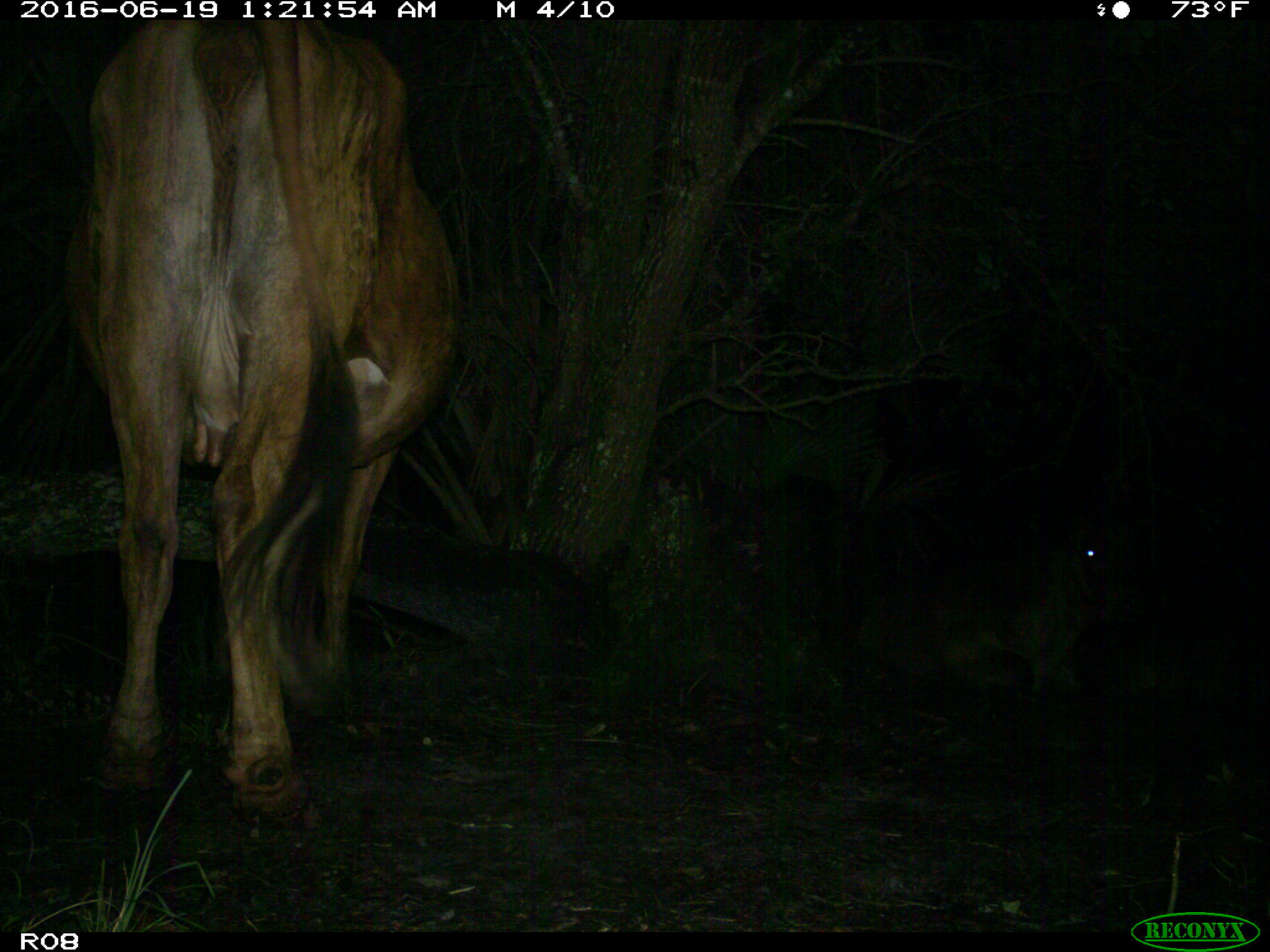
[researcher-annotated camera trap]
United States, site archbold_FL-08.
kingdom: Animalia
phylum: Chordata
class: Mammalia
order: Artiodactyla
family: Bovidae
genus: Bos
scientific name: Bos taurus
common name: domestic cow